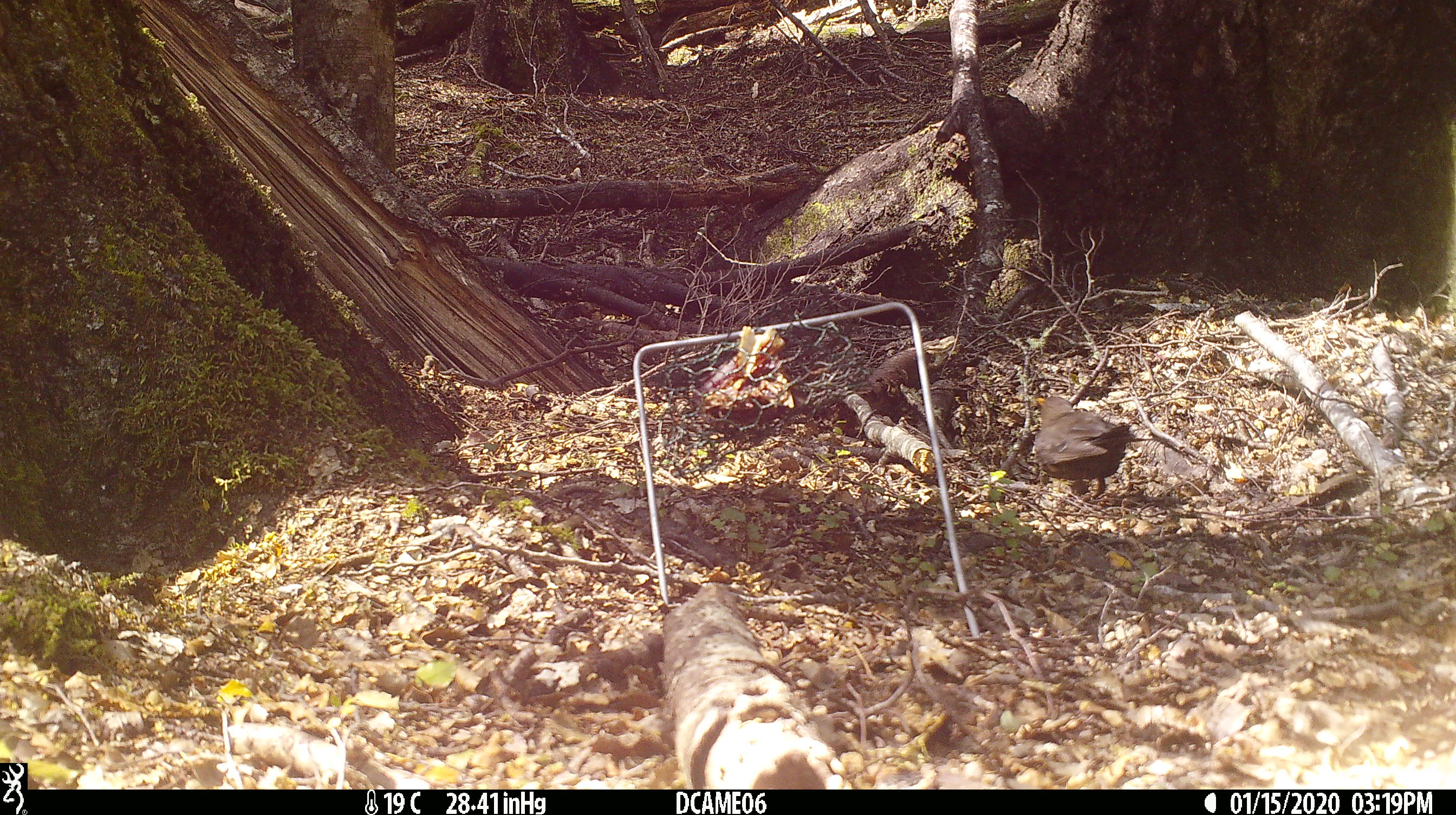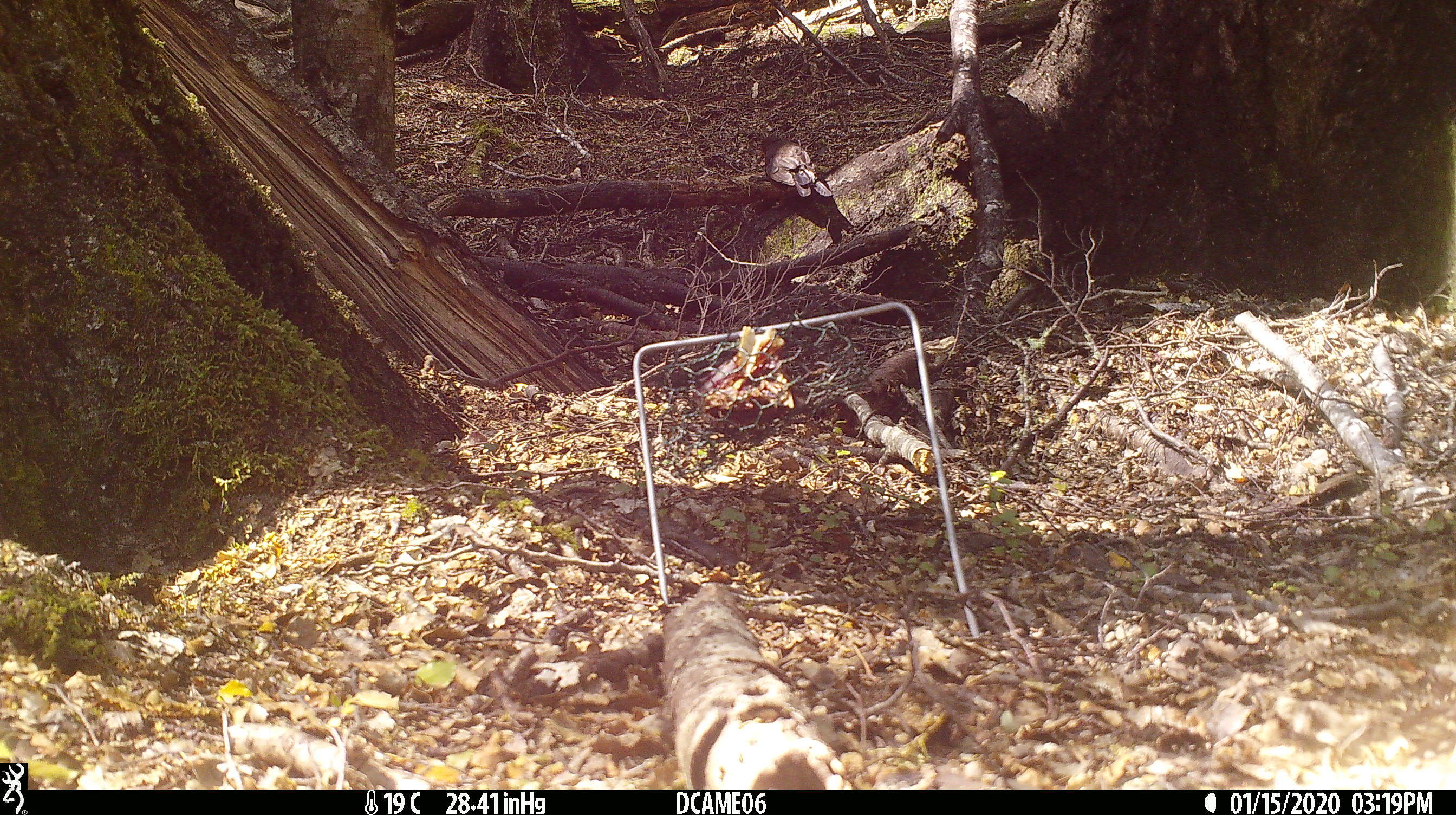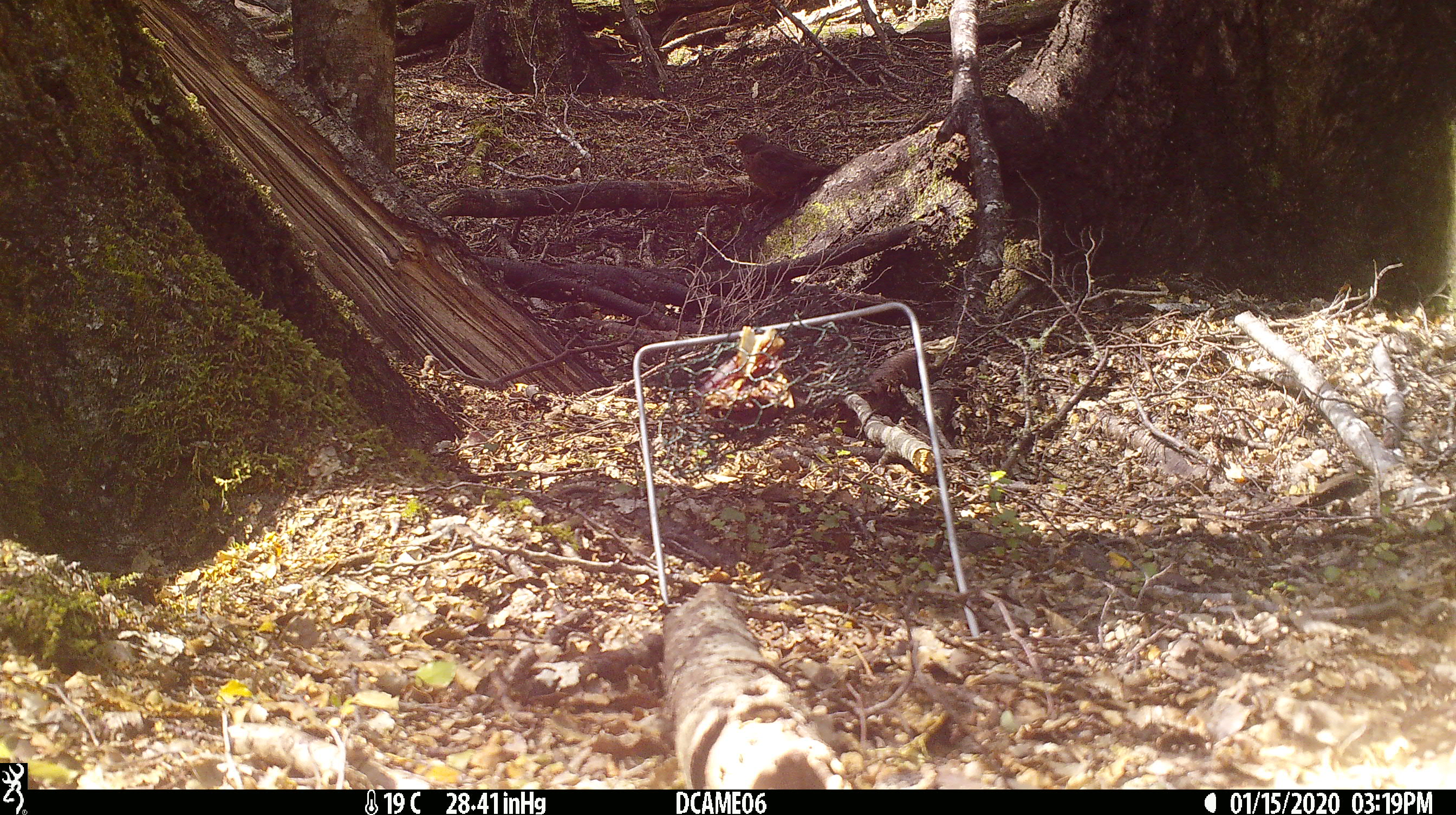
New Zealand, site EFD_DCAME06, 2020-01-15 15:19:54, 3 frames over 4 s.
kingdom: Animalia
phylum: Chordata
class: Aves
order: Passeriformes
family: Turdidae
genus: Turdus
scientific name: Turdus merula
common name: eurasian blackbird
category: blackbird